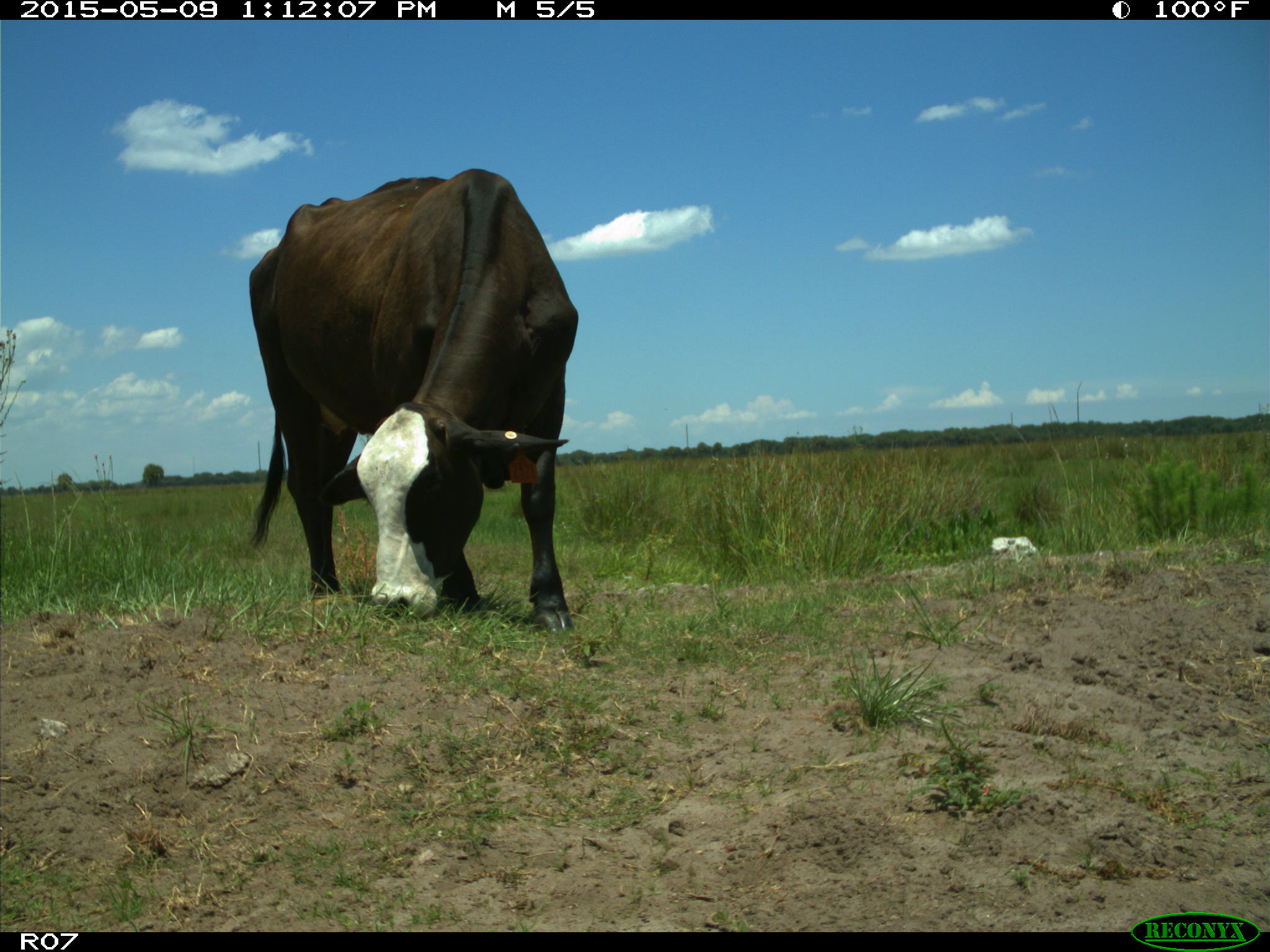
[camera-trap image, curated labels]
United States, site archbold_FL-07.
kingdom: Animalia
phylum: Chordata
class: Mammalia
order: Artiodactyla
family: Bovidae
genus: Bos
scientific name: Bos taurus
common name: domestic cow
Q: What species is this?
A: Bos taurus (domestic cow).